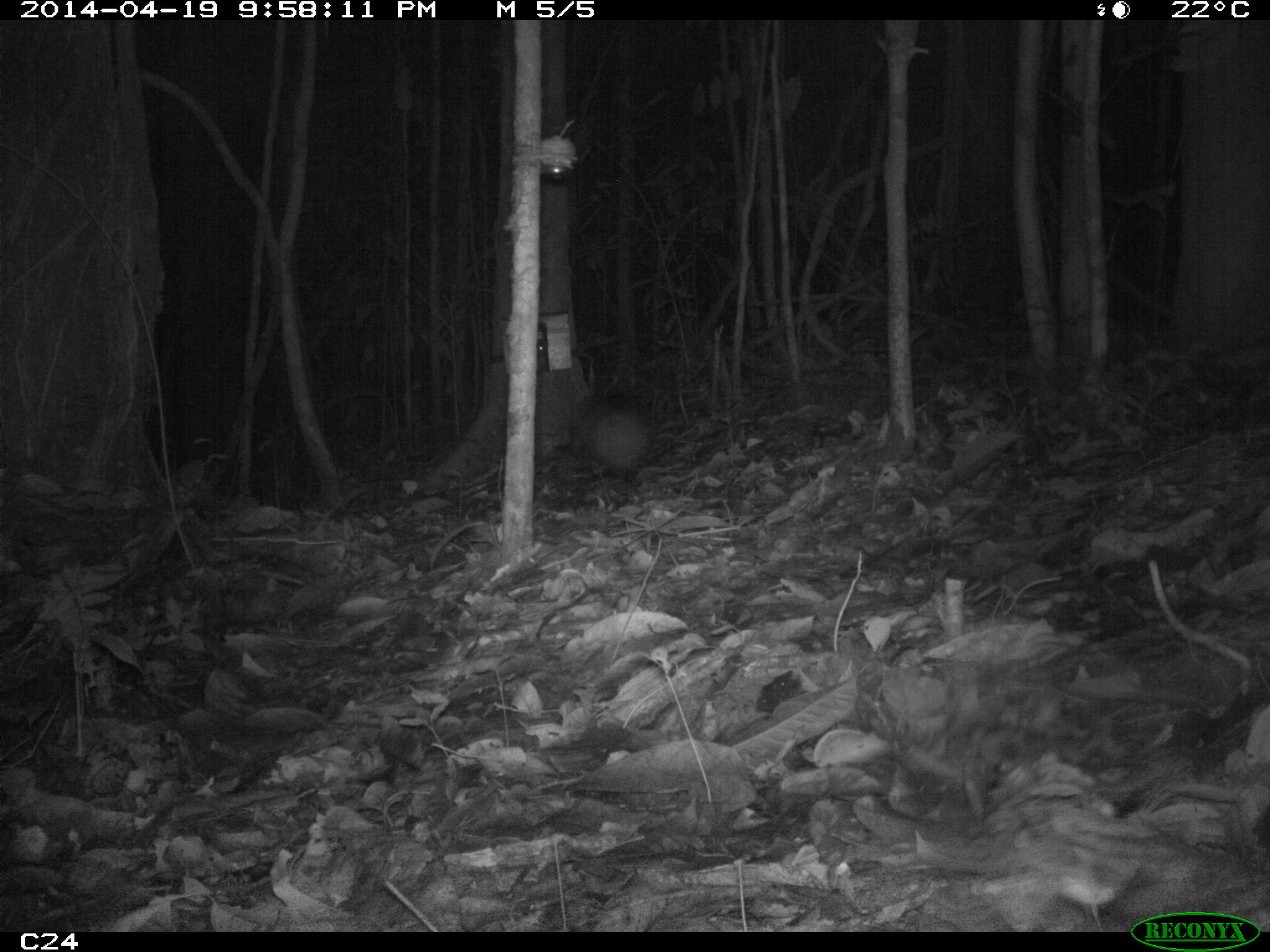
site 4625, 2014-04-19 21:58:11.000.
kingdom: Animalia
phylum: Chordata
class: Mammalia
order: Rodentia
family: Cuniculidae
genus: Cuniculus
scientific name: Cuniculus paca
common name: spotted paca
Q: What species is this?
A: Cuniculus paca (spotted paca).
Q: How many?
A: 1.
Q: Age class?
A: Adult.